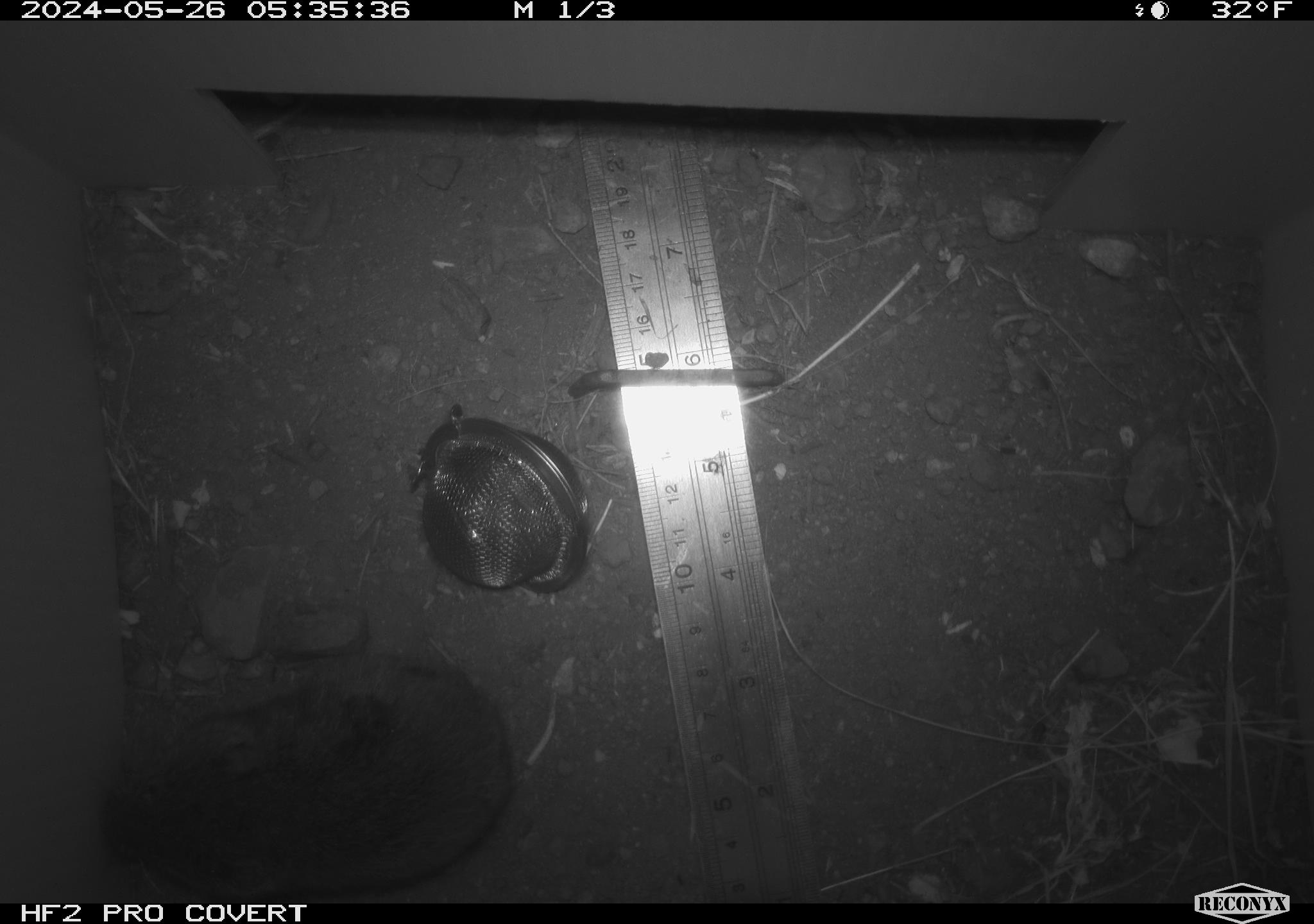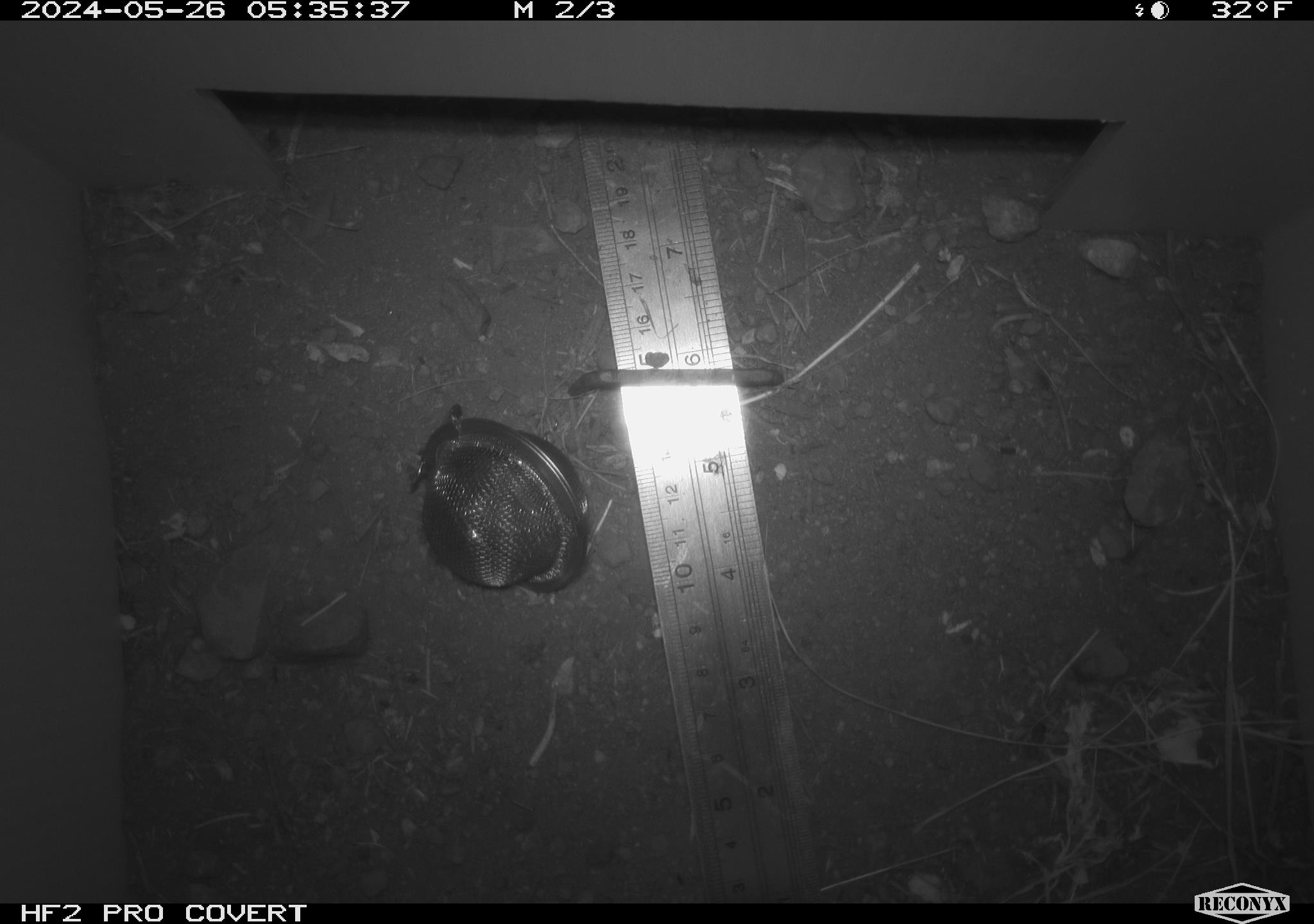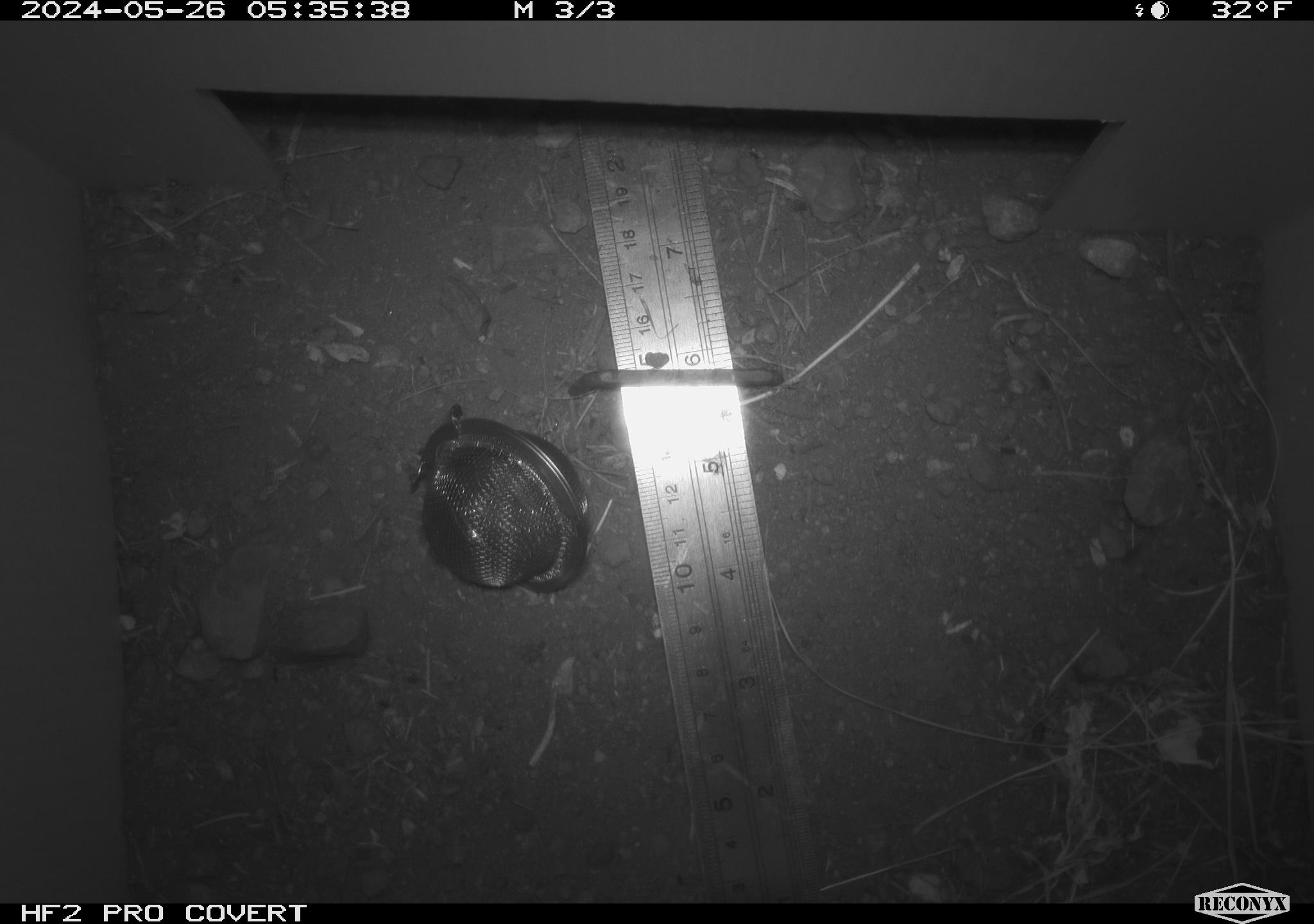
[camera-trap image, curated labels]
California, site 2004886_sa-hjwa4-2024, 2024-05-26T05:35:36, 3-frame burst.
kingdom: Animalia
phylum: Chordata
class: Mammalia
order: Rodentia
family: Cricetidae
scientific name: Cricetidae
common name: hamsters, voles, lemmings, and allies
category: cricetidae family